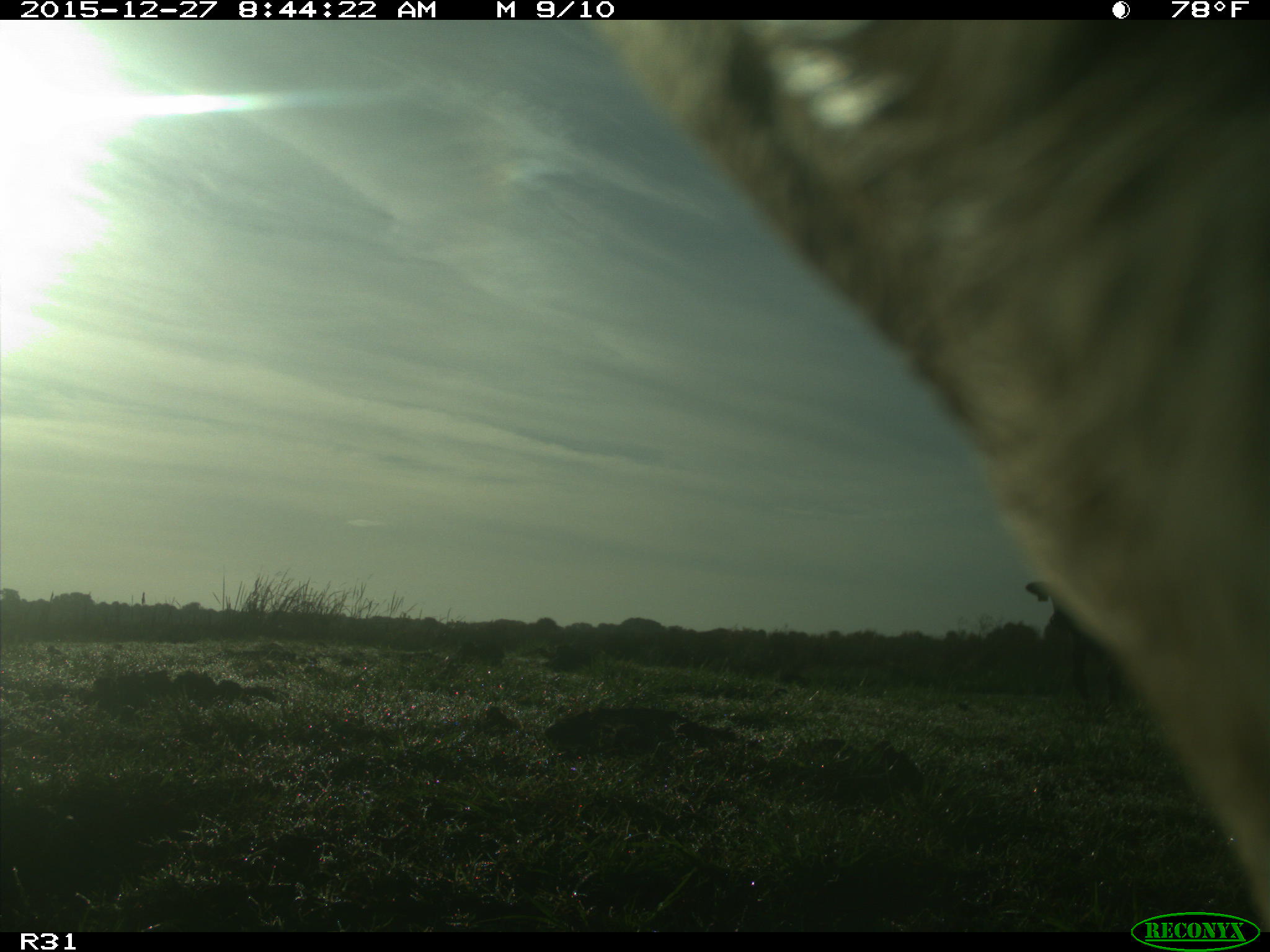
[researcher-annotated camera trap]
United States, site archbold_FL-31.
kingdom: Animalia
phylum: Chordata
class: Mammalia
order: Artiodactyla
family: Bovidae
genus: Bos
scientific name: Bos taurus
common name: domestic cow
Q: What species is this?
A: Bos taurus (domestic cow).